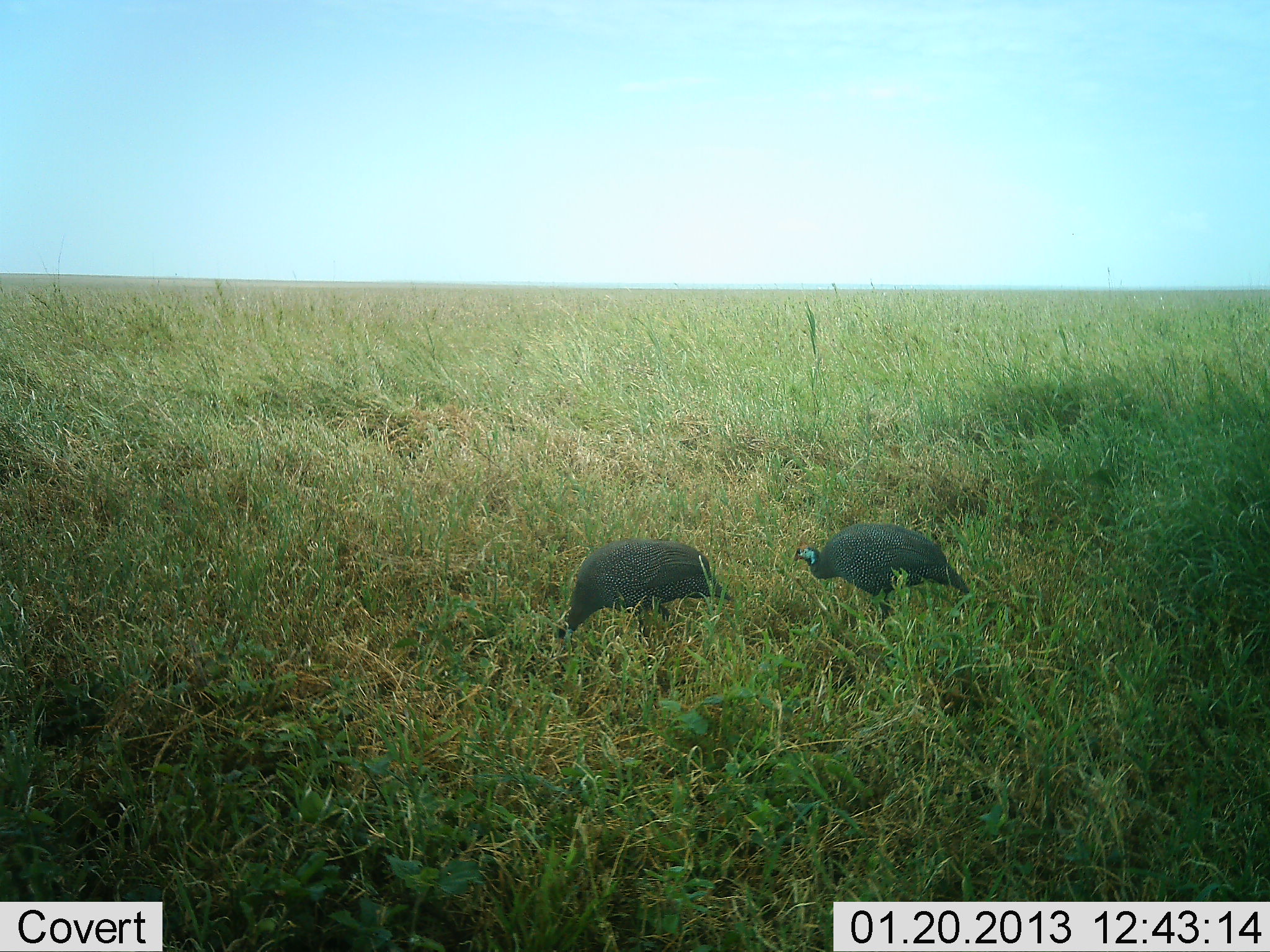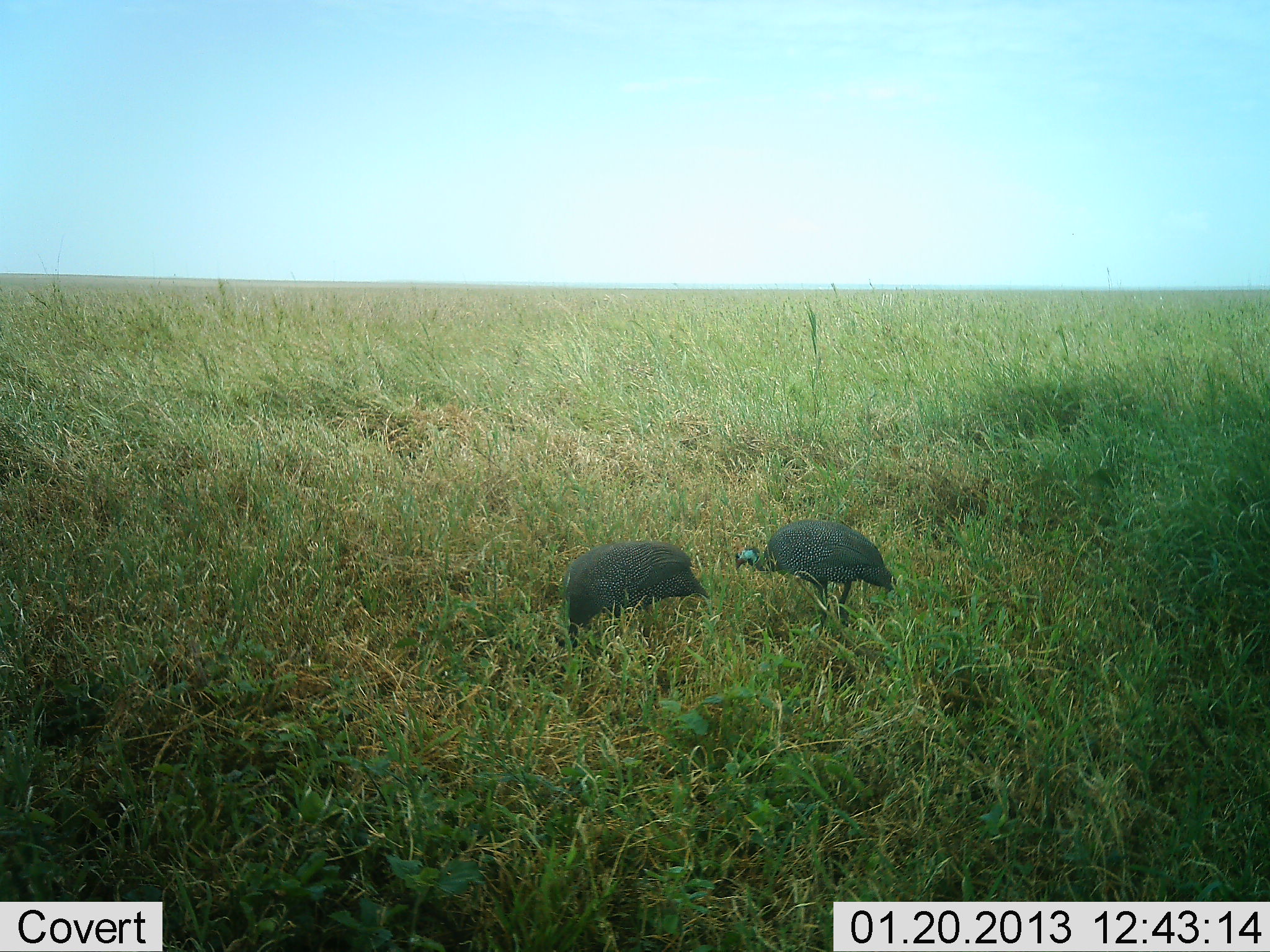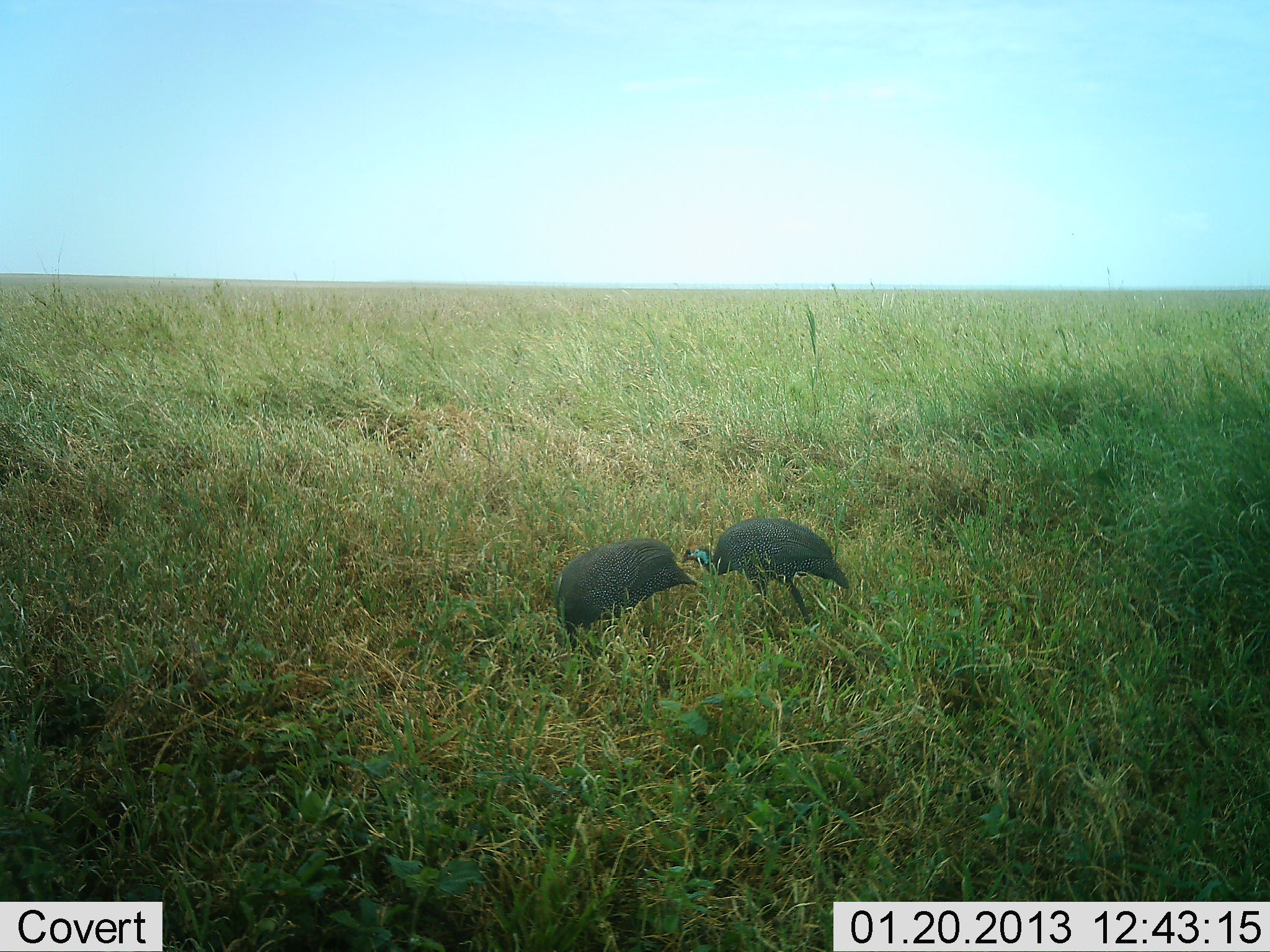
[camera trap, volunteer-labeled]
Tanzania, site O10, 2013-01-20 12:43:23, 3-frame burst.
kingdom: Animalia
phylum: Chordata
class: Aves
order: Galliformes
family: Numididae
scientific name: Numididae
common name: guinea fowl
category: guineafowl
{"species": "guineafowl (guinea fowl) (Numididae)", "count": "2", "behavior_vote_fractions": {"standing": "4%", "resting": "0%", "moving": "35%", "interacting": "0%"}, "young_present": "0%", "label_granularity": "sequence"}